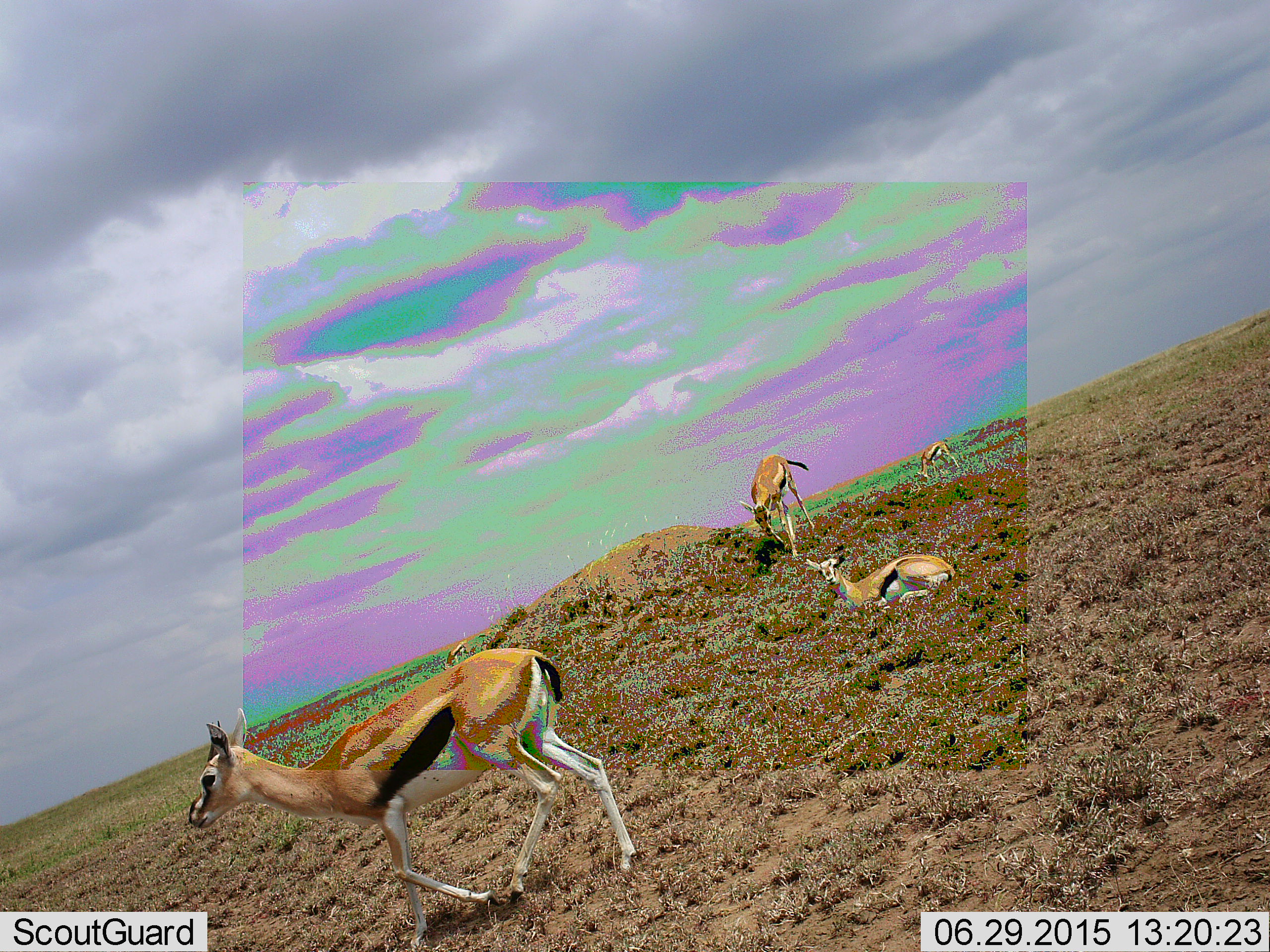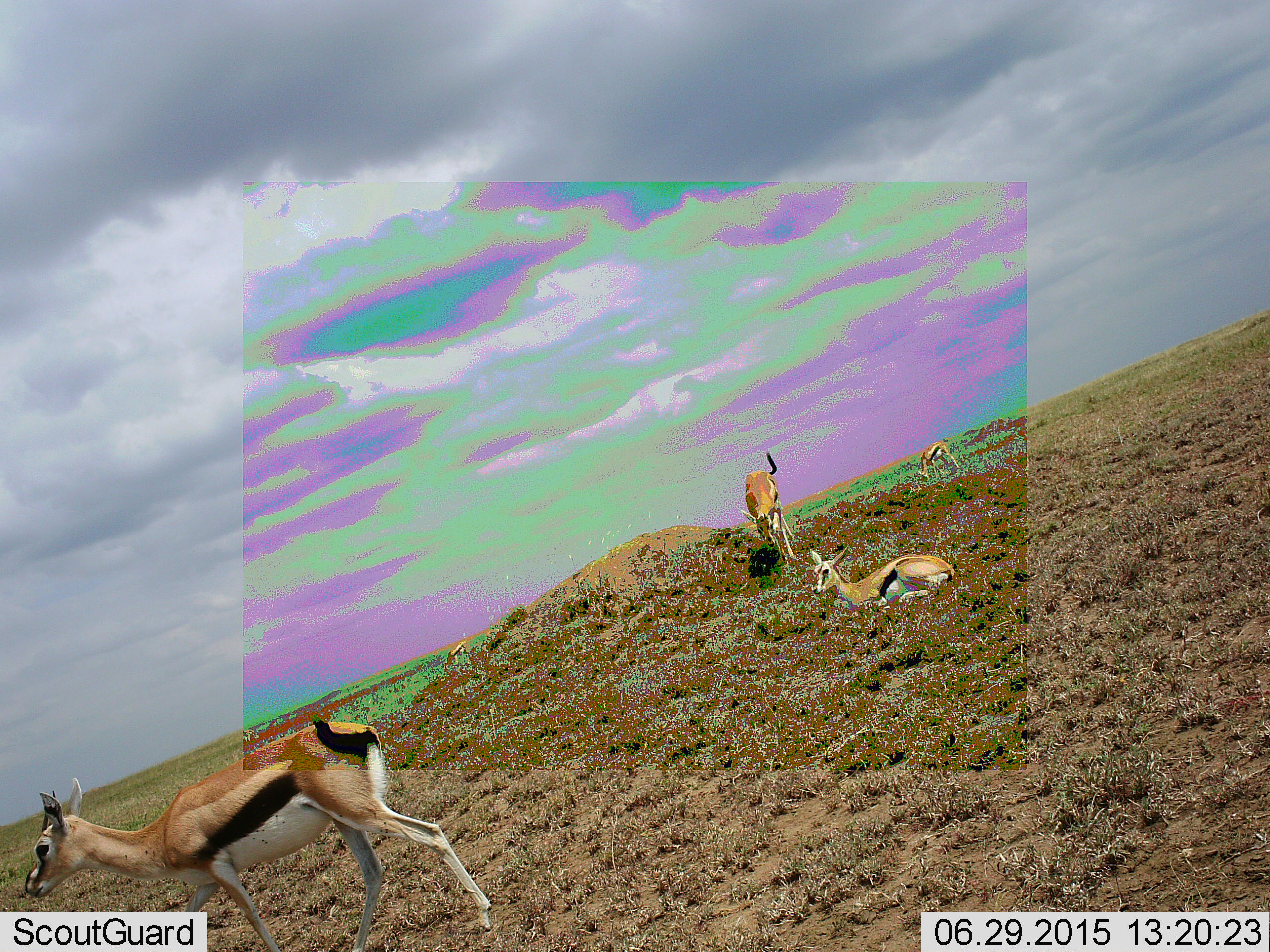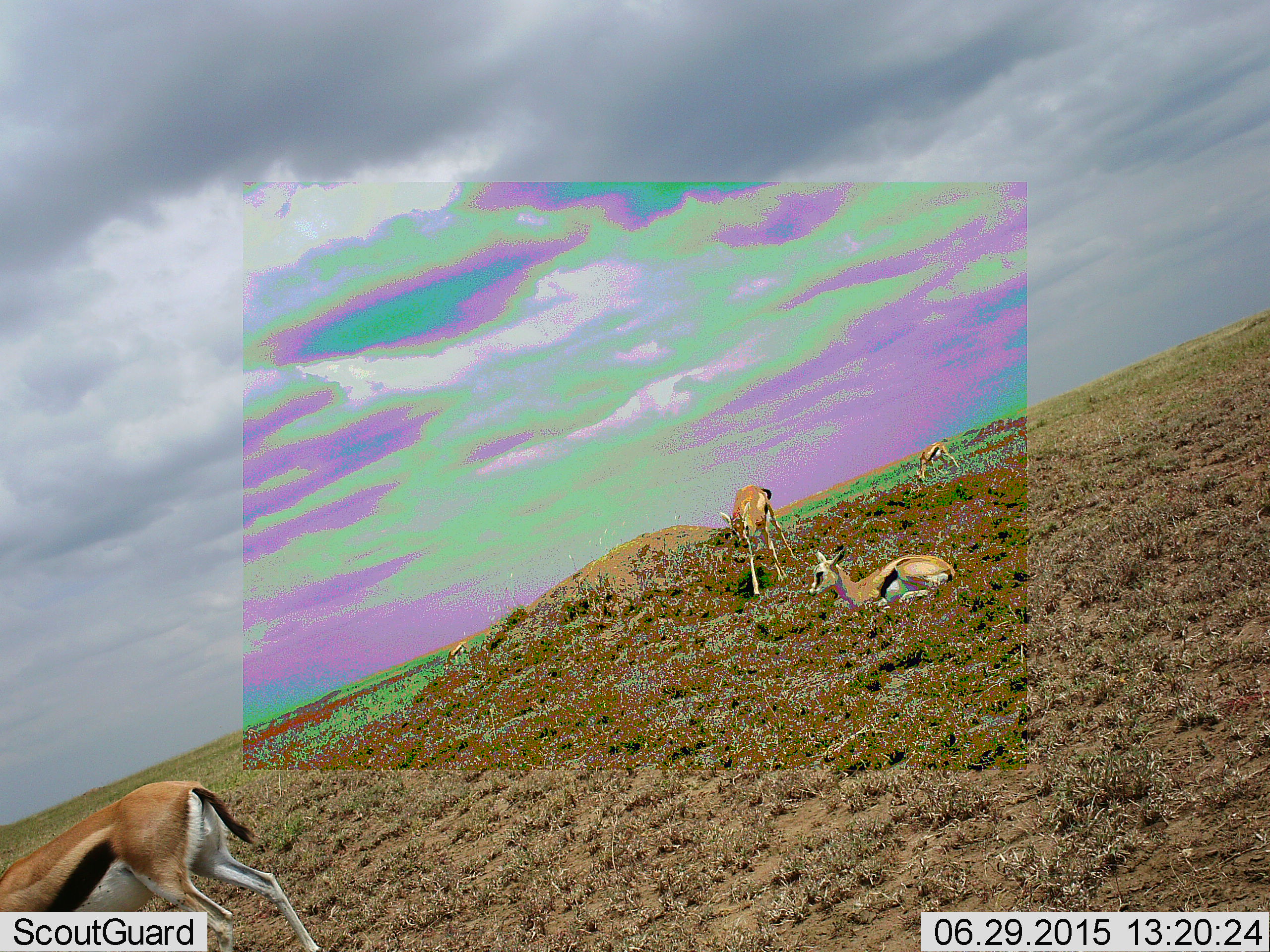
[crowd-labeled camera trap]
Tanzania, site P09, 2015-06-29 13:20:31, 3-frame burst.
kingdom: Animalia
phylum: Chordata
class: Mammalia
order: Artiodactyla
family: Bovidae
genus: Eudorcas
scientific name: Eudorcas thomsonii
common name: thomson's gazelle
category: gazellethomsons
Gazellethomsons (thomson's gazelle) (Eudorcas thomsonii), count 4. Behavior (volunteer vote fractions): standing 70%, resting 90%, moving 90%, interacting 0%. Young present (vote fraction): 0%. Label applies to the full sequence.